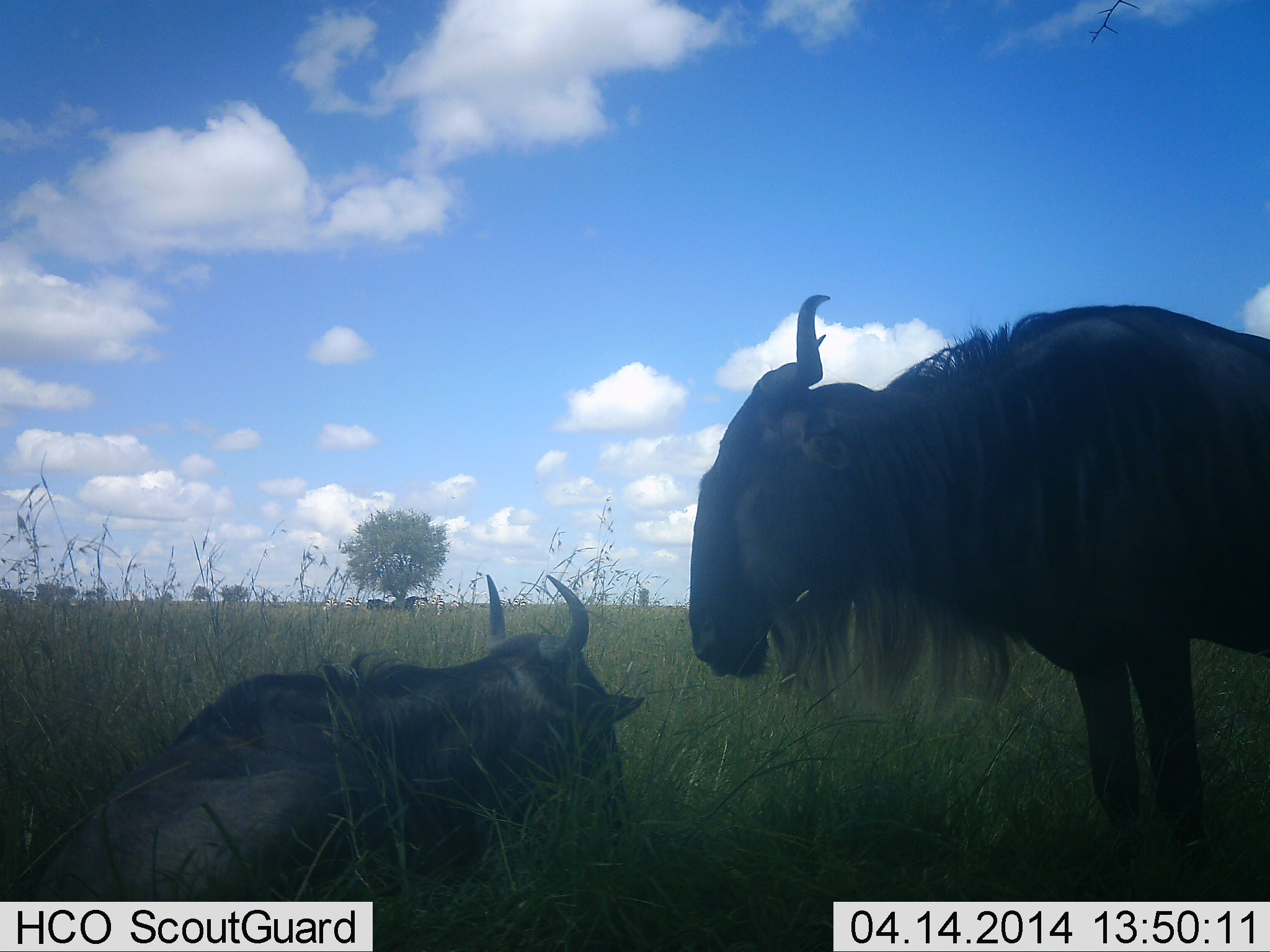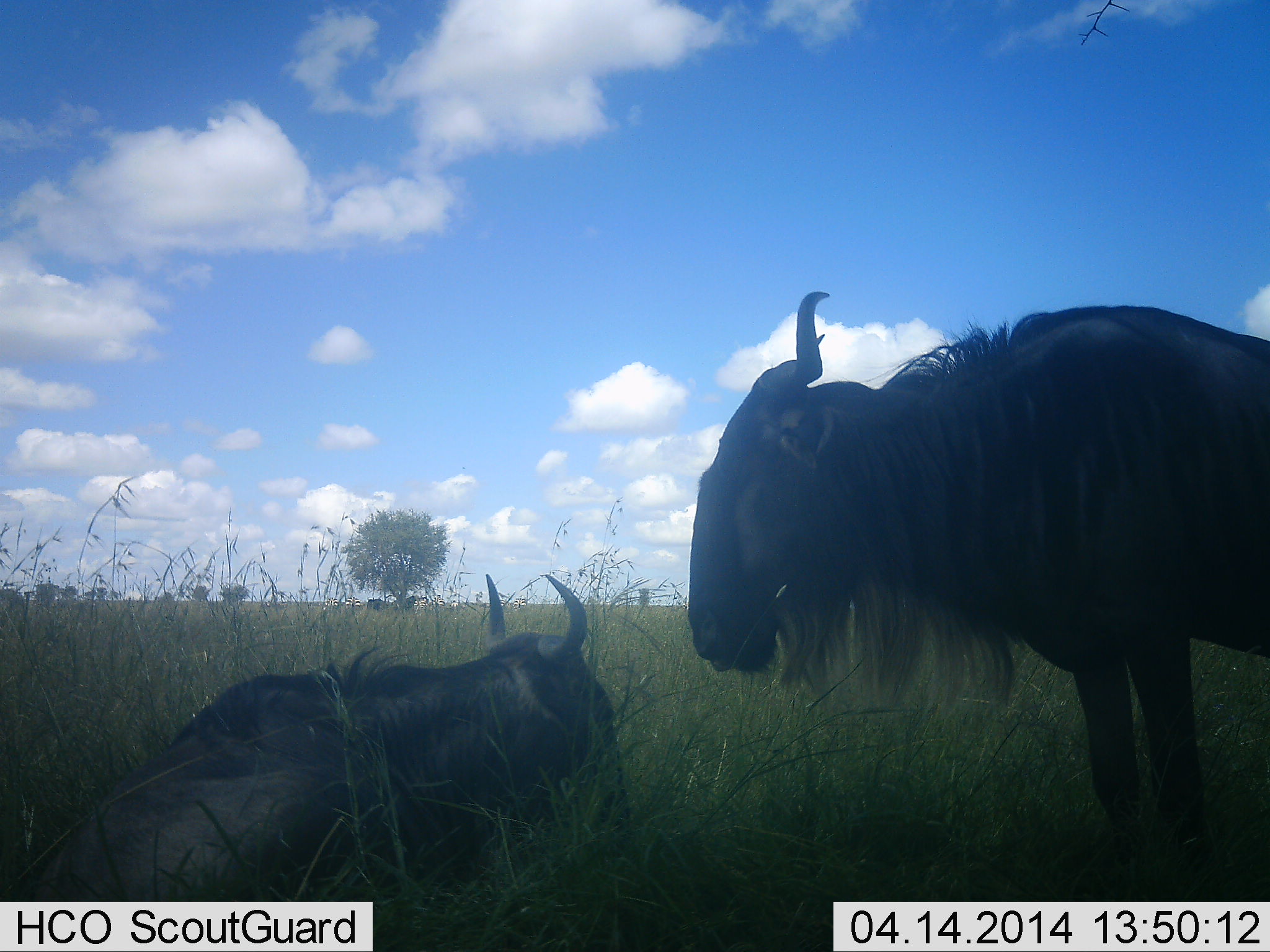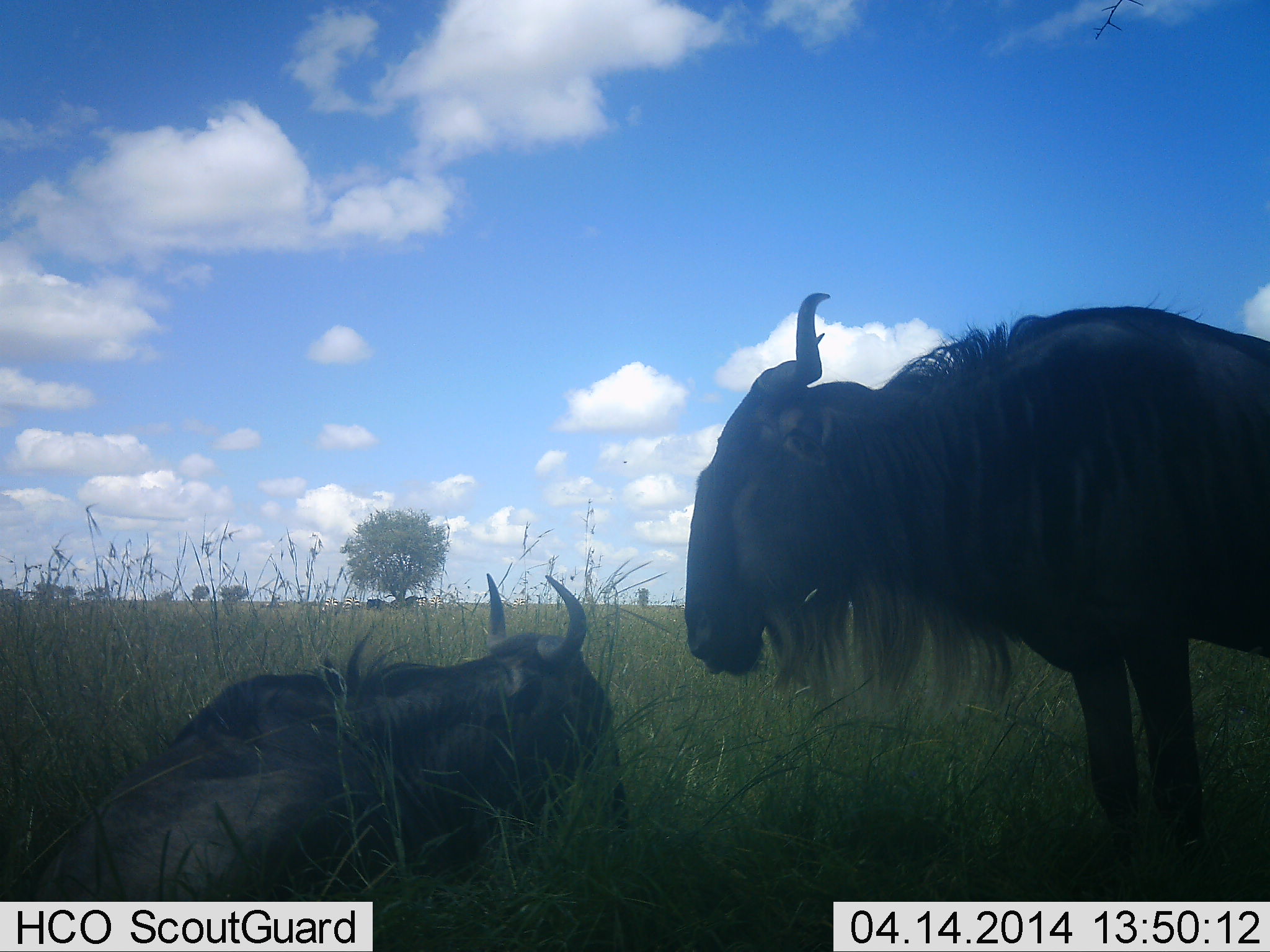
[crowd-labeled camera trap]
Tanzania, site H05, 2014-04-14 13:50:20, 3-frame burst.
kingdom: Animalia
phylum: Chordata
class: Mammalia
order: Artiodactyla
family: Bovidae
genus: Connochaetes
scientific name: Connochaetes taurinus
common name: blue wildebeest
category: wildebeest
Wildebeest (blue wildebeest) (Connochaetes taurinus), count 2. Behavior (volunteer vote fractions): standing 80%, resting 90%, moving 0%, interacting 0%. Young present (vote fraction): 0%. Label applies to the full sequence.